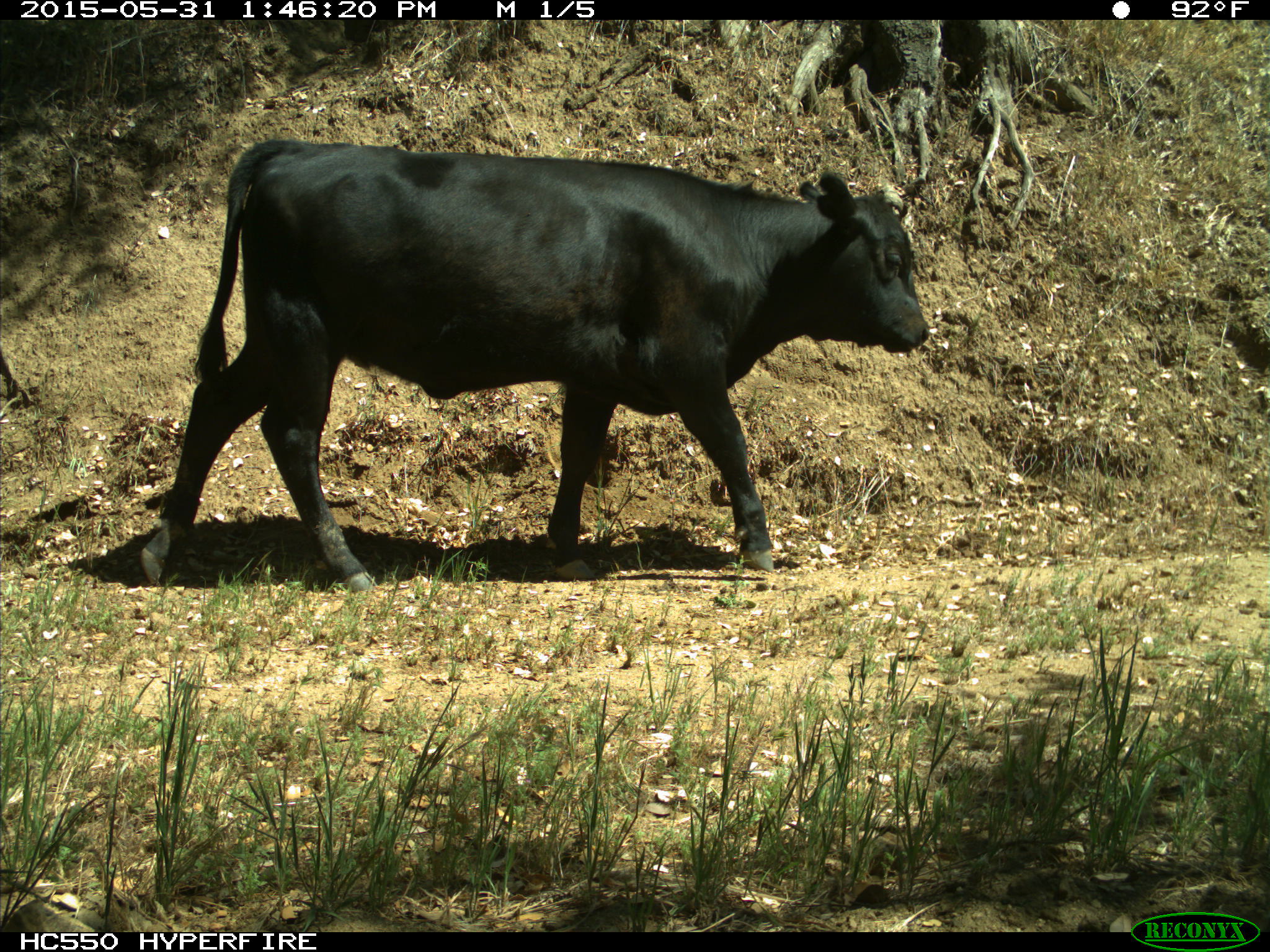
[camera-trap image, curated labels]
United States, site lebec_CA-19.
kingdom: Animalia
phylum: Chordata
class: Mammalia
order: Artiodactyla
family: Bovidae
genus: Bos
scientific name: Bos taurus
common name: domestic cow